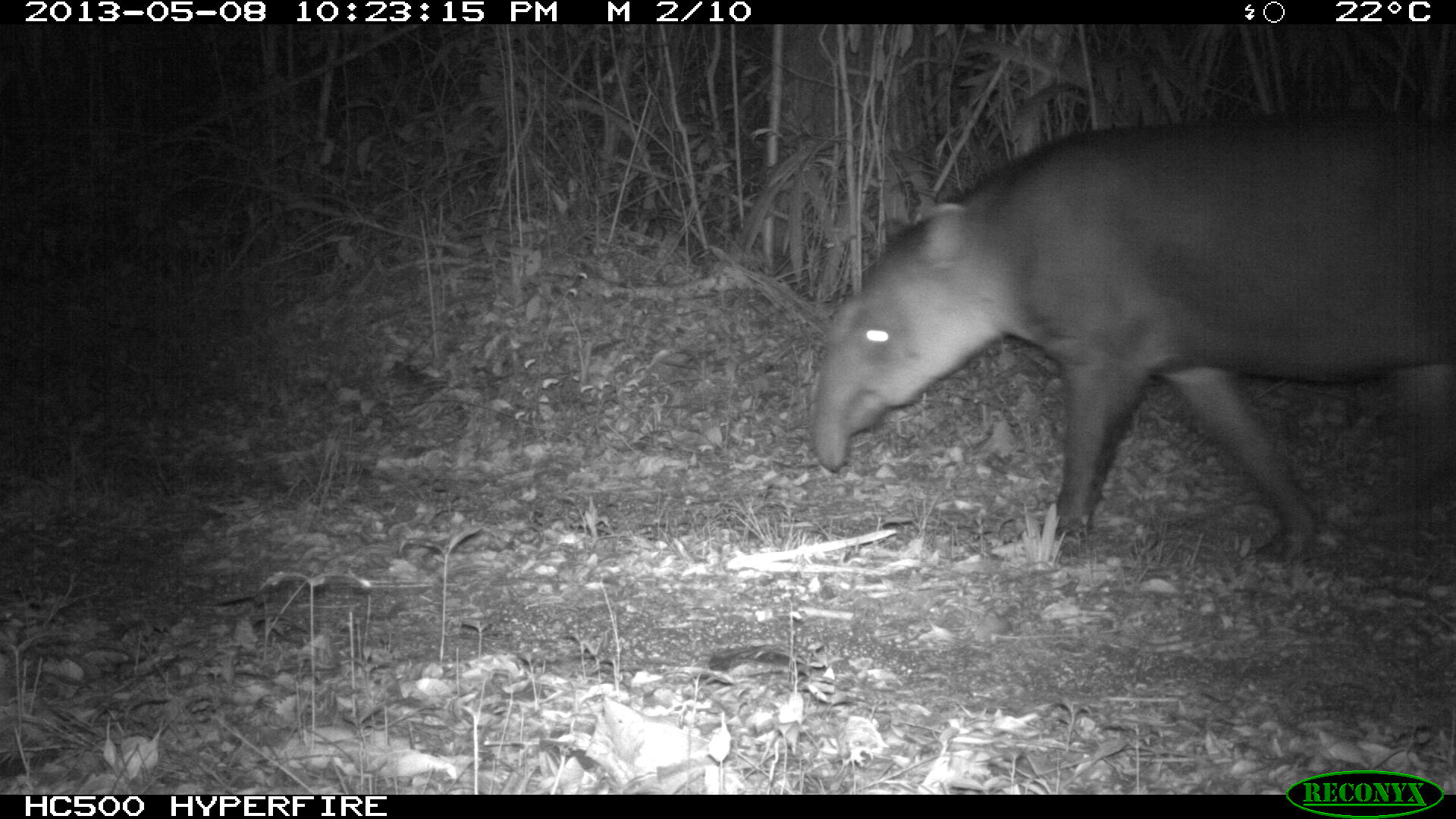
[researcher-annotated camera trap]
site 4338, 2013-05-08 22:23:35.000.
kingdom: Animalia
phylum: Chordata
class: Mammalia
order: Perissodactyla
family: Tapiridae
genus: Tapirus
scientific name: Tapirus bairdii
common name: baird's tapir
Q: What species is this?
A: Tapirus bairdii (baird's tapir).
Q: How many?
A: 1.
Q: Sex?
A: Female.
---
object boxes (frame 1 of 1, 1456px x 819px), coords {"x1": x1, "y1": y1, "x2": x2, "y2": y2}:
tapirus bairdii: {"x1": 808, "y1": 108, "x2": 1456, "y2": 564}